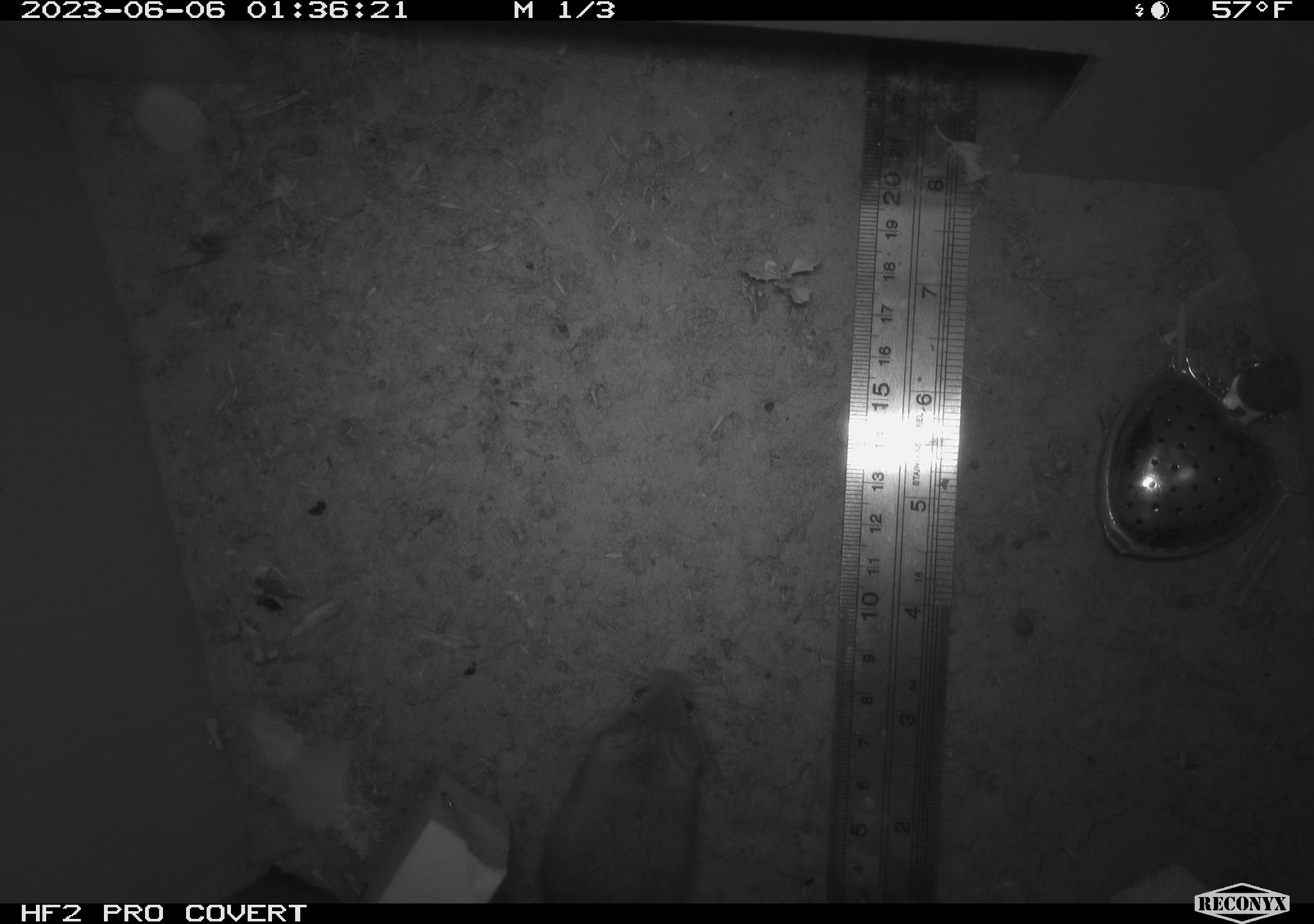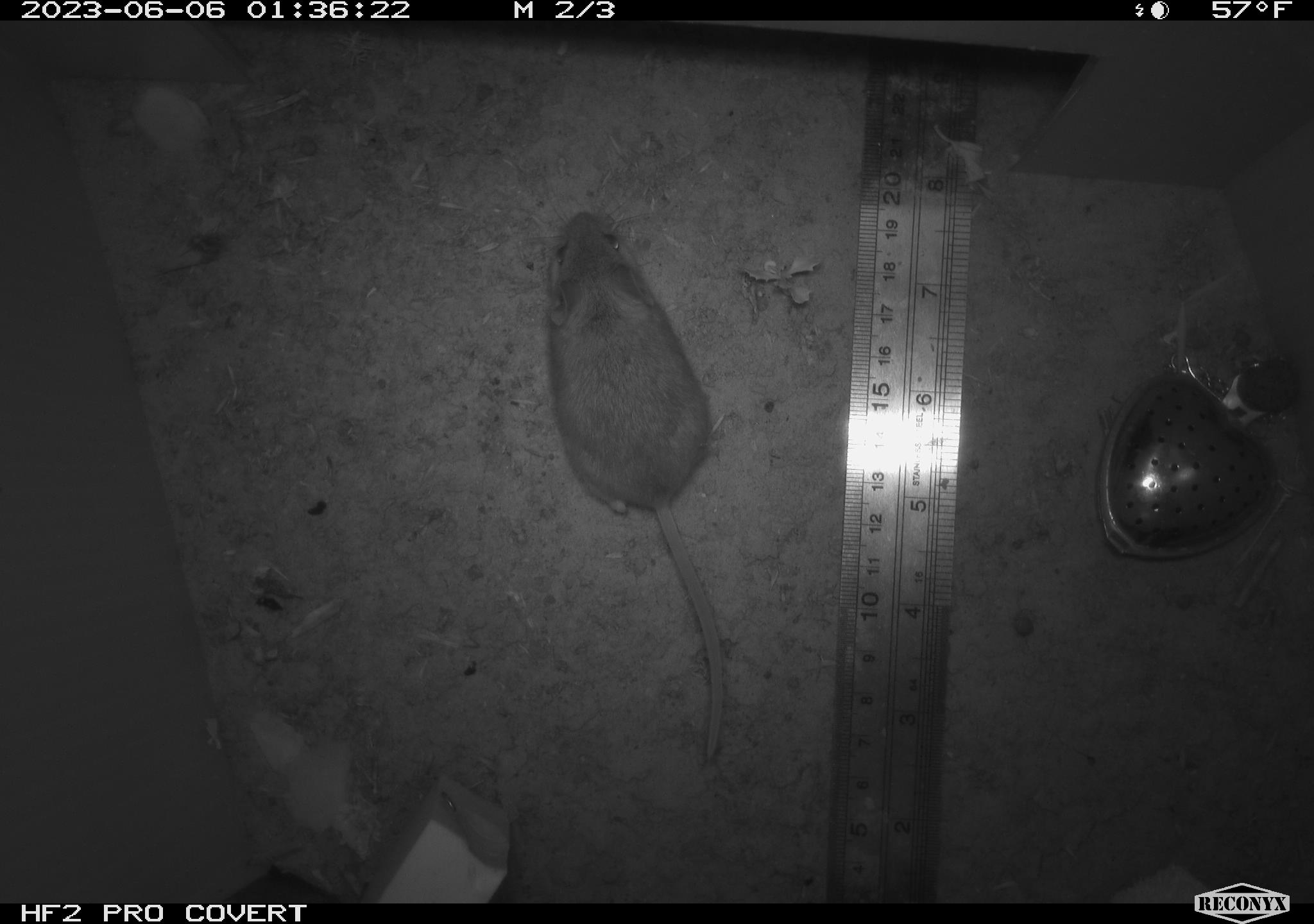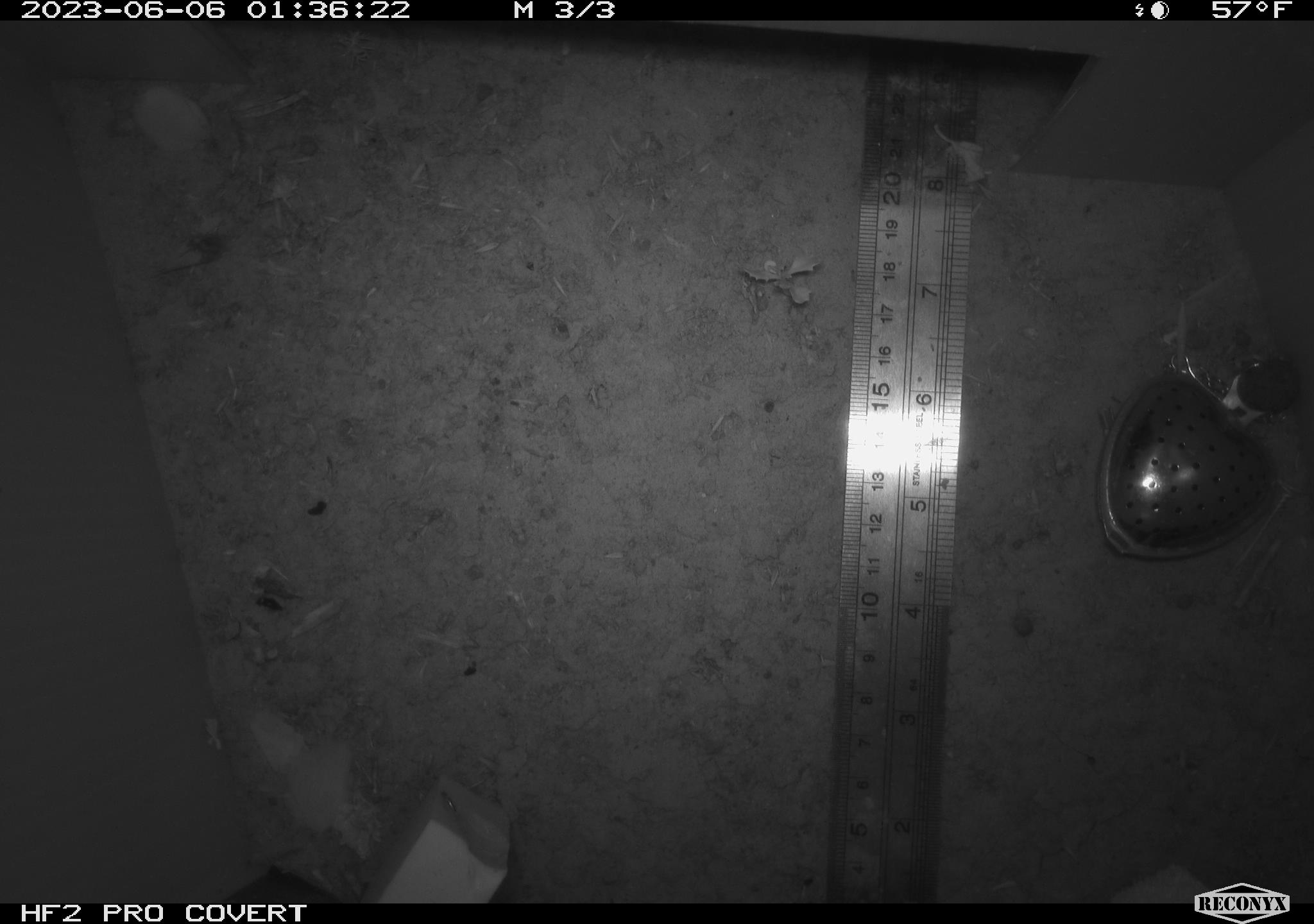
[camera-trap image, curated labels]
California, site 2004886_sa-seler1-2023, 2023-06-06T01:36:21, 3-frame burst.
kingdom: Animalia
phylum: Chordata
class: Mammalia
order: Rodentia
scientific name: Rodentia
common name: mouse species